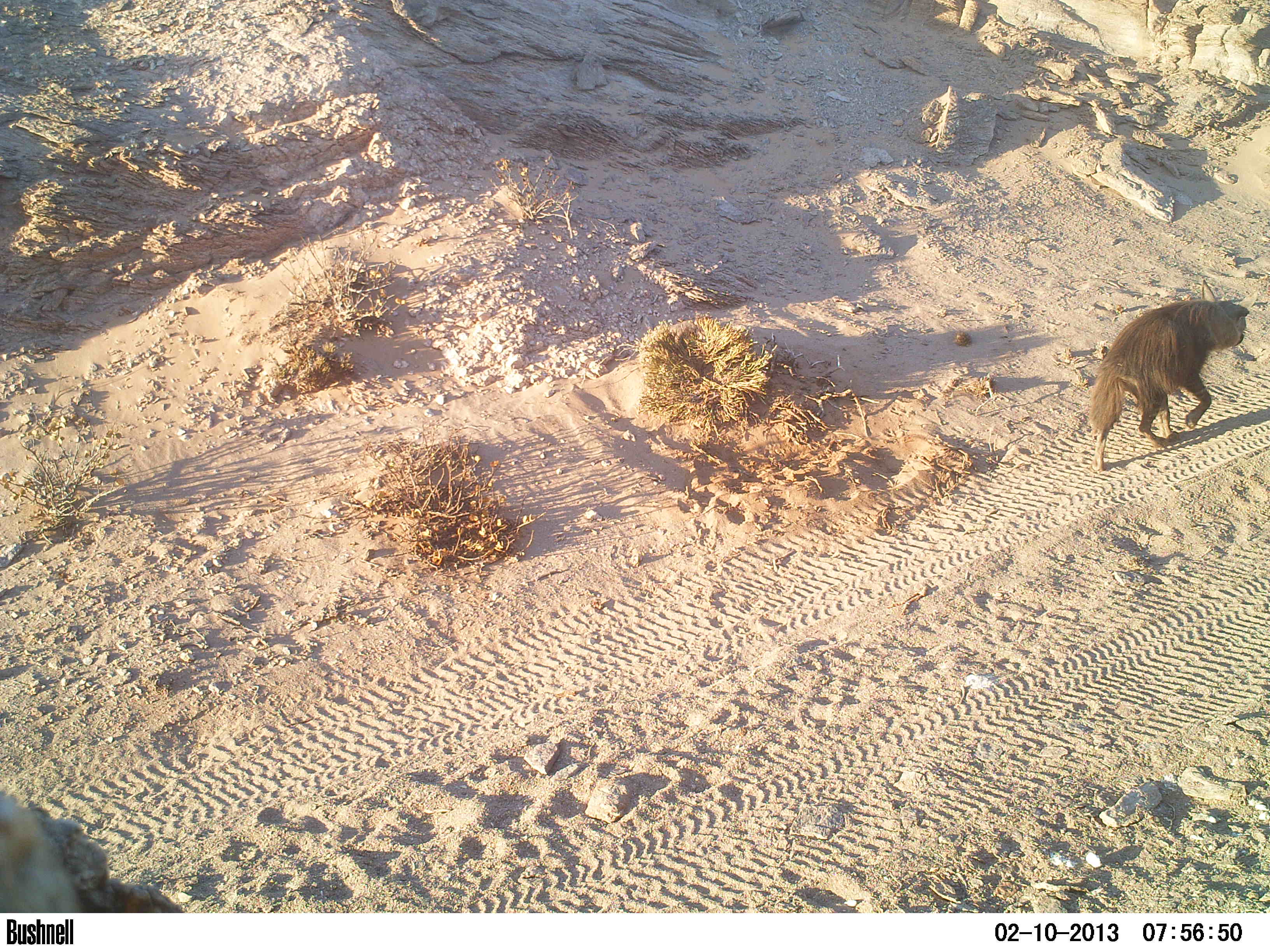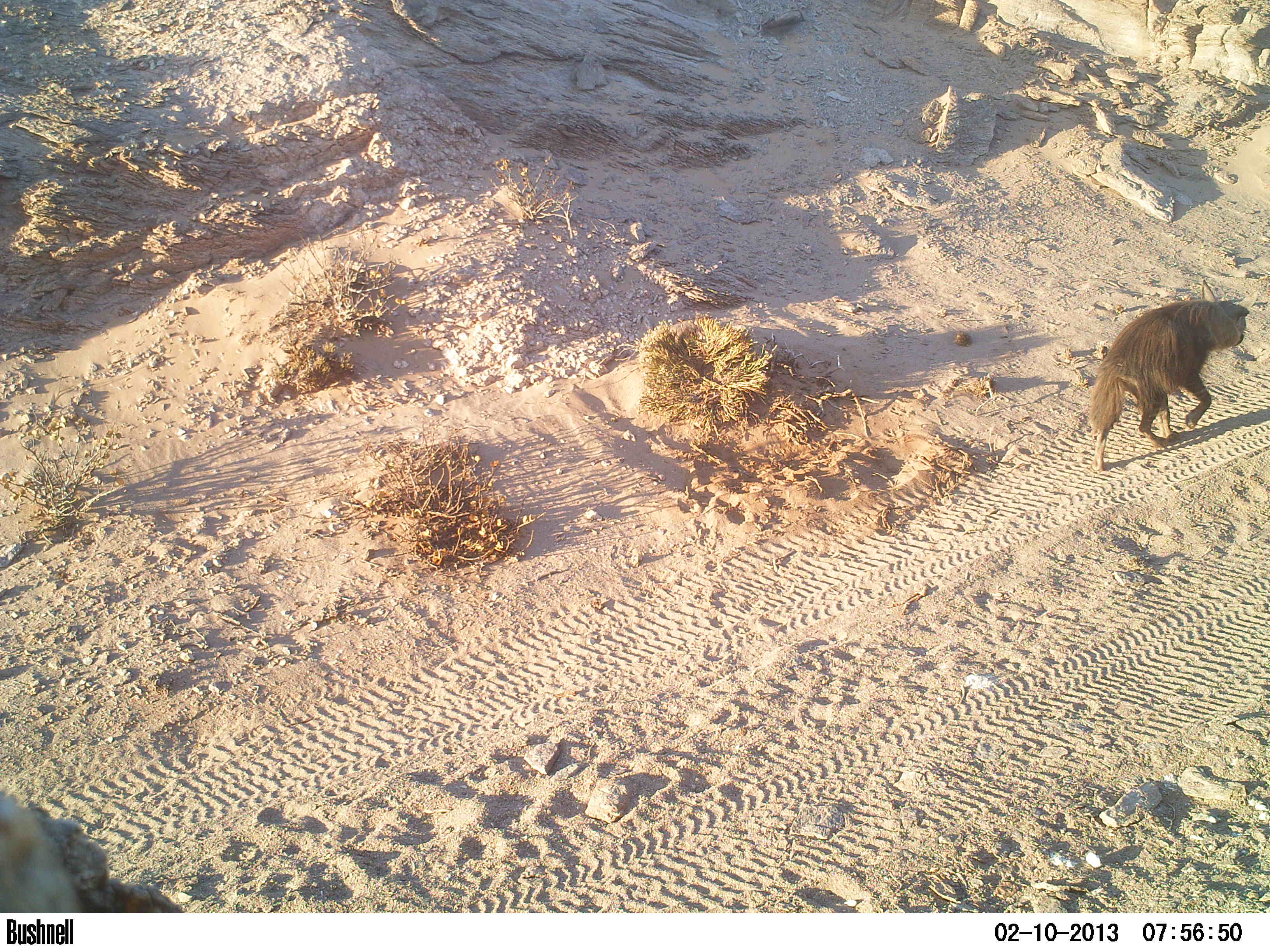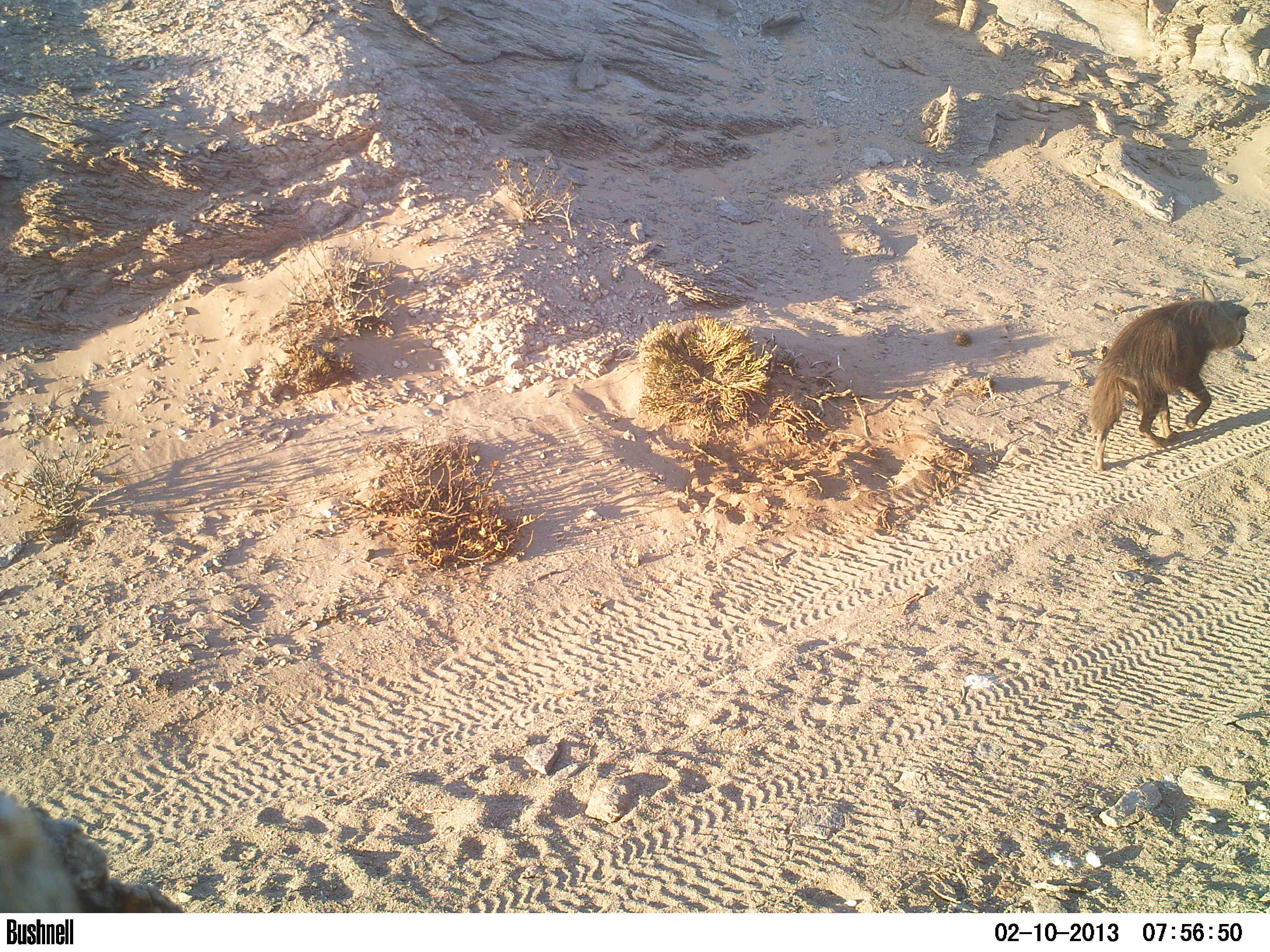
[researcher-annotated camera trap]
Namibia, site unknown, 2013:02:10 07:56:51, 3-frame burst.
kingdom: Animalia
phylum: Chordata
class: Mammalia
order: Carnivora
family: Hyaenidae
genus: Parahyaena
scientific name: Parahyaena brunnea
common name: brown hyena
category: hyaena brunnea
Hyaena brunnea (brown hyena) (Parahyaena brunnea).